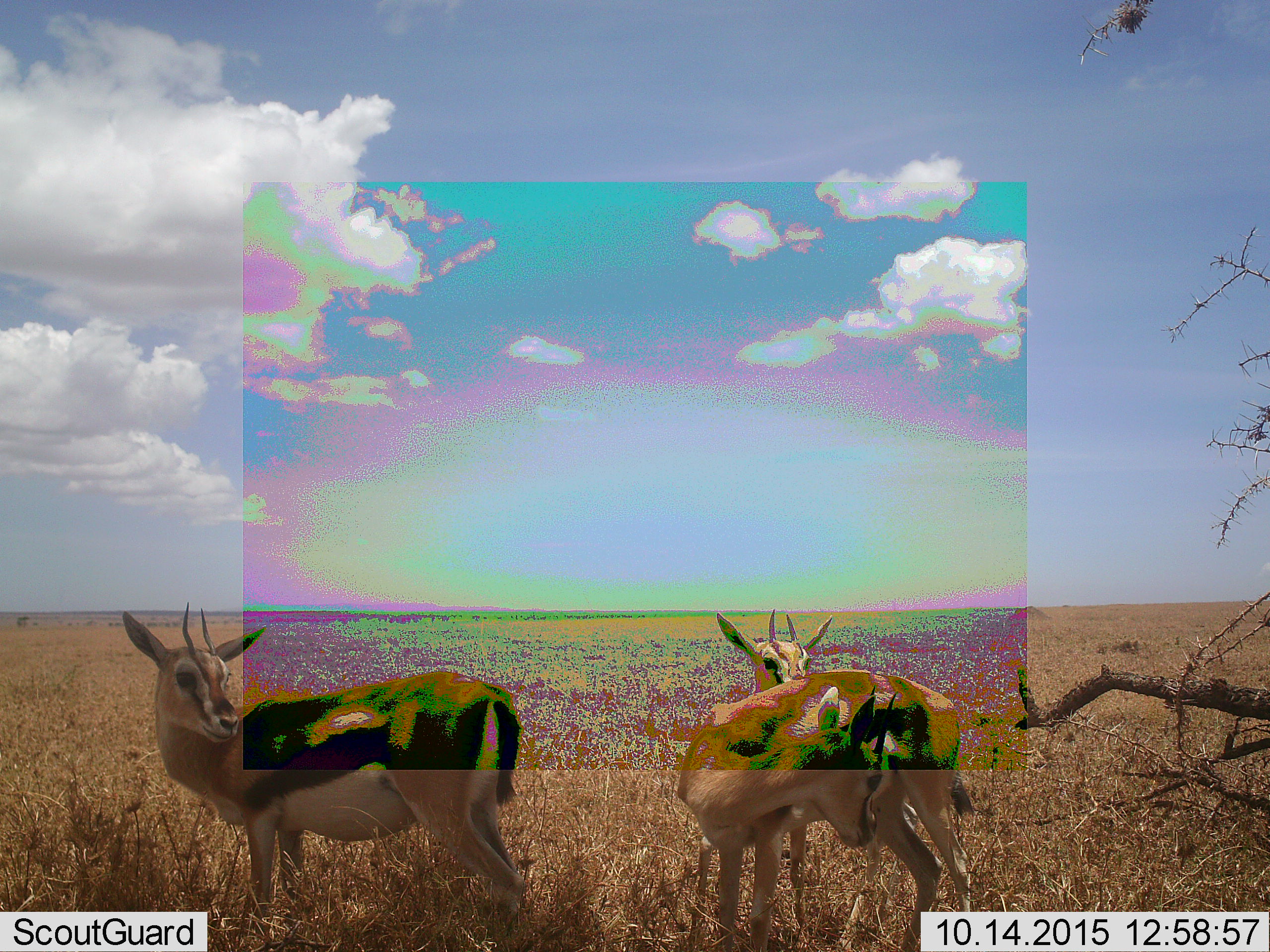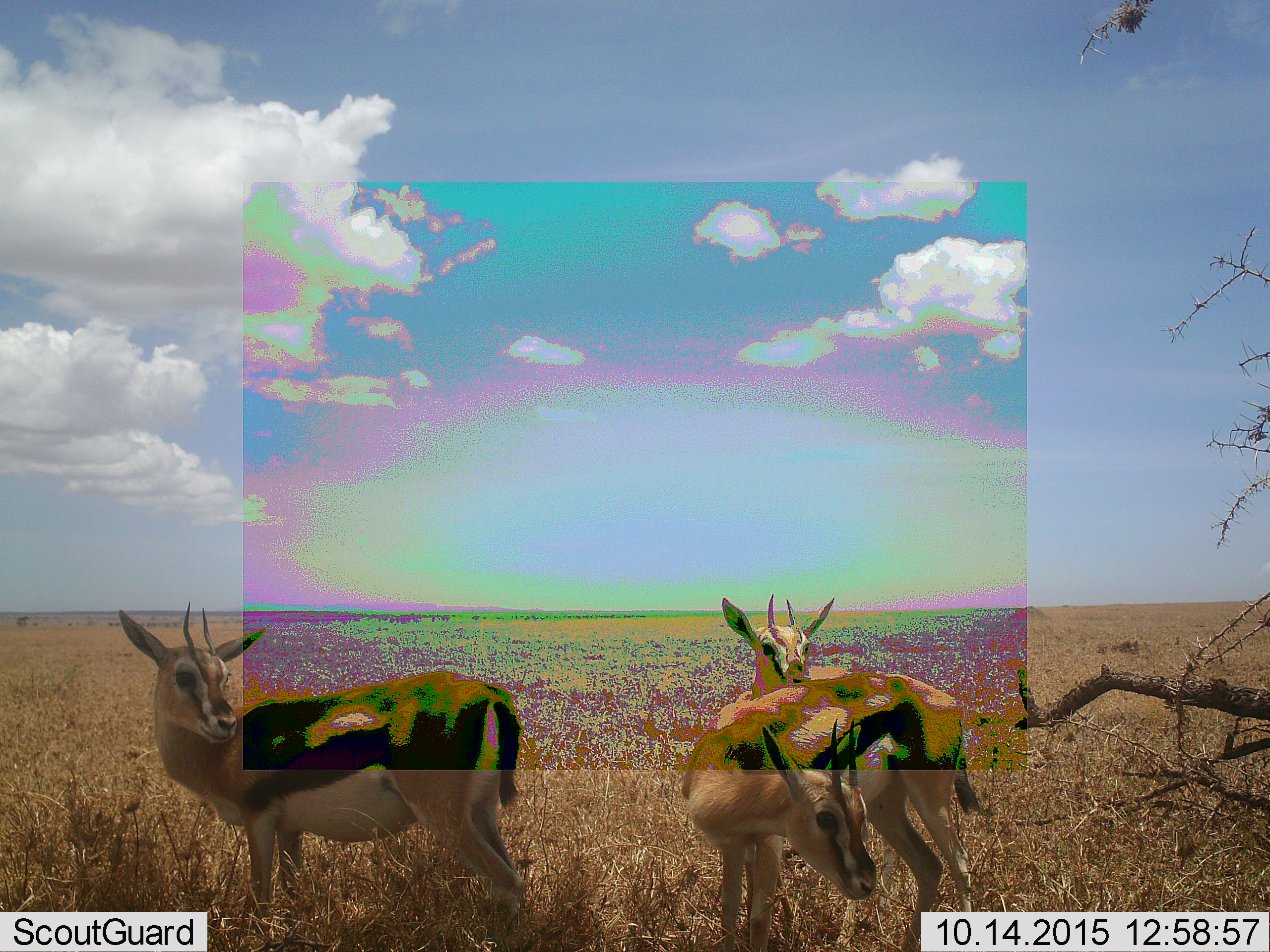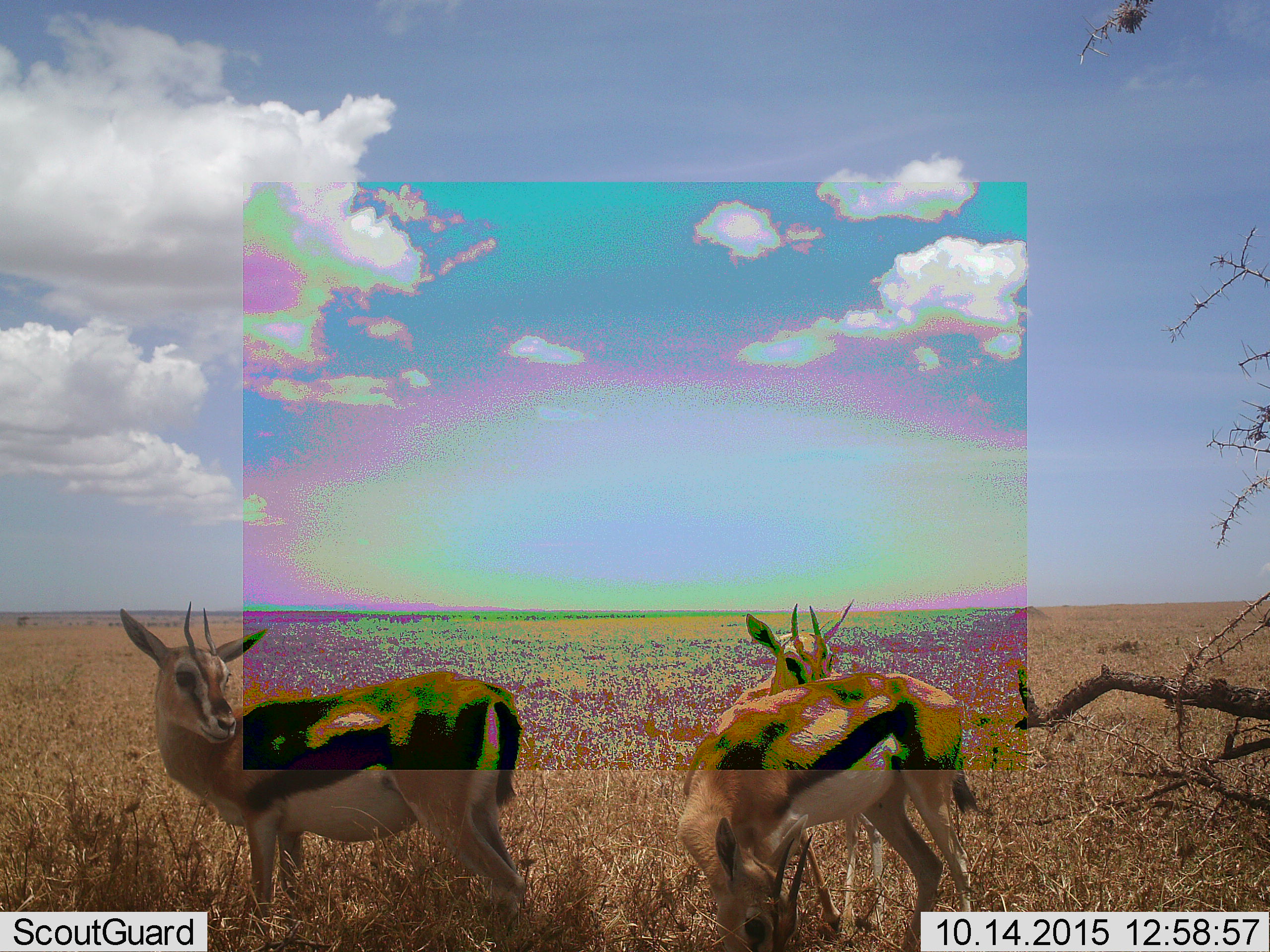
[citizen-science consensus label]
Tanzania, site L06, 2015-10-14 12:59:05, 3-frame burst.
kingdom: Animalia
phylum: Chordata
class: Mammalia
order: Artiodactyla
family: Bovidae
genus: Eudorcas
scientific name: Eudorcas thomsonii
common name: thomson's gazelle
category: gazellethomsons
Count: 3.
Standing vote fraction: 100%.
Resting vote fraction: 0%.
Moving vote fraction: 0%.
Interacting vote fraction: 25%.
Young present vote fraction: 12%.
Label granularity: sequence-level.